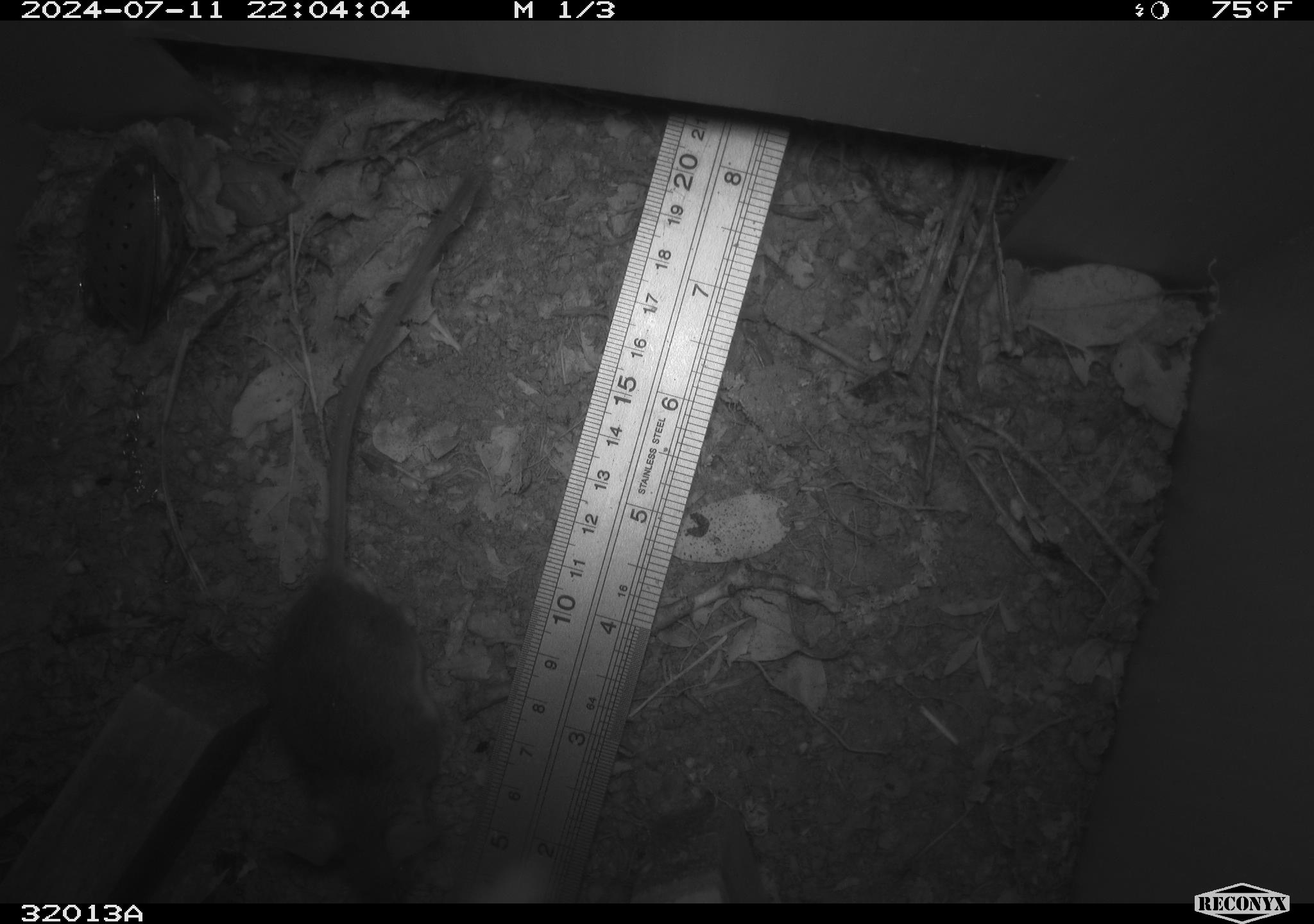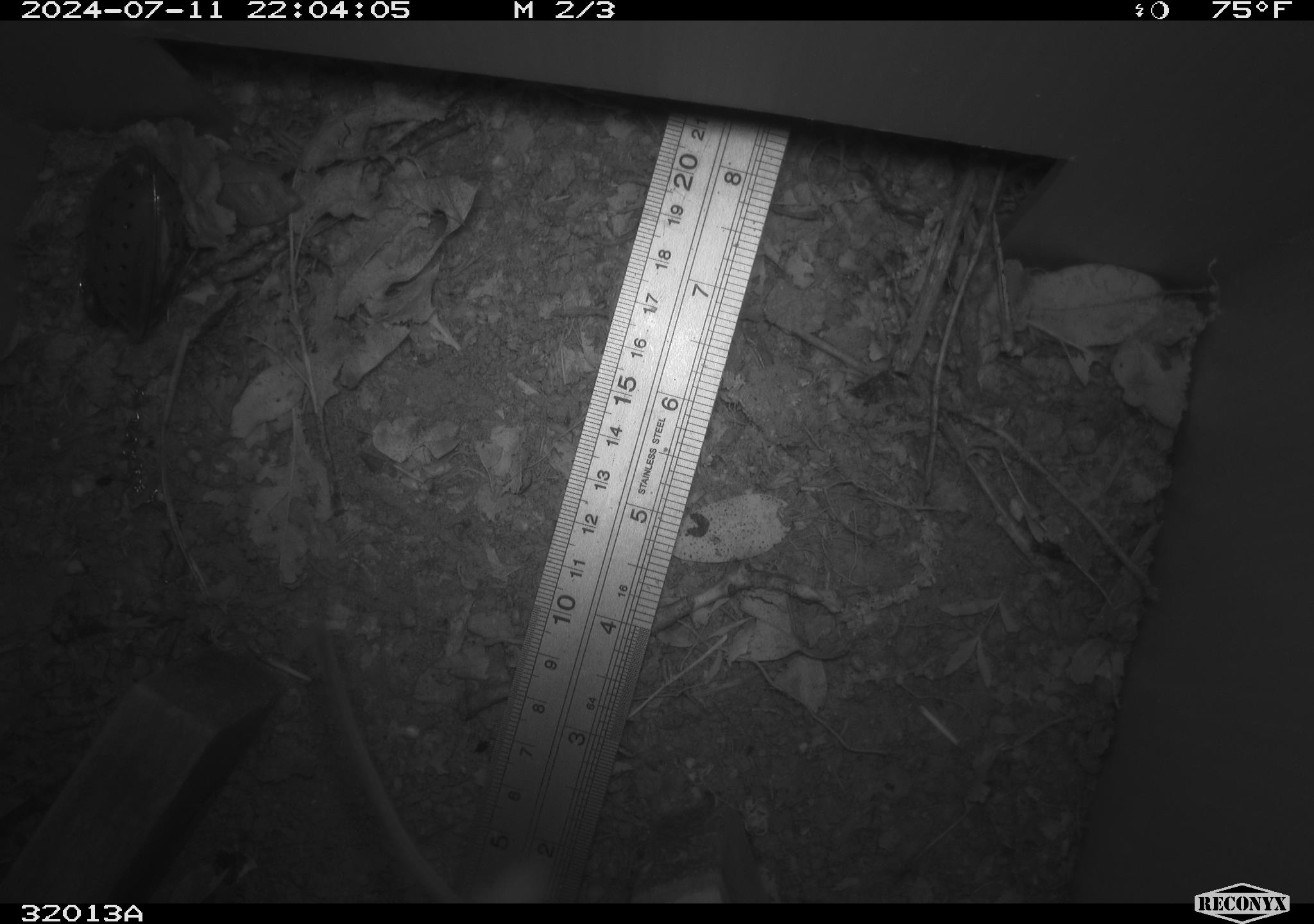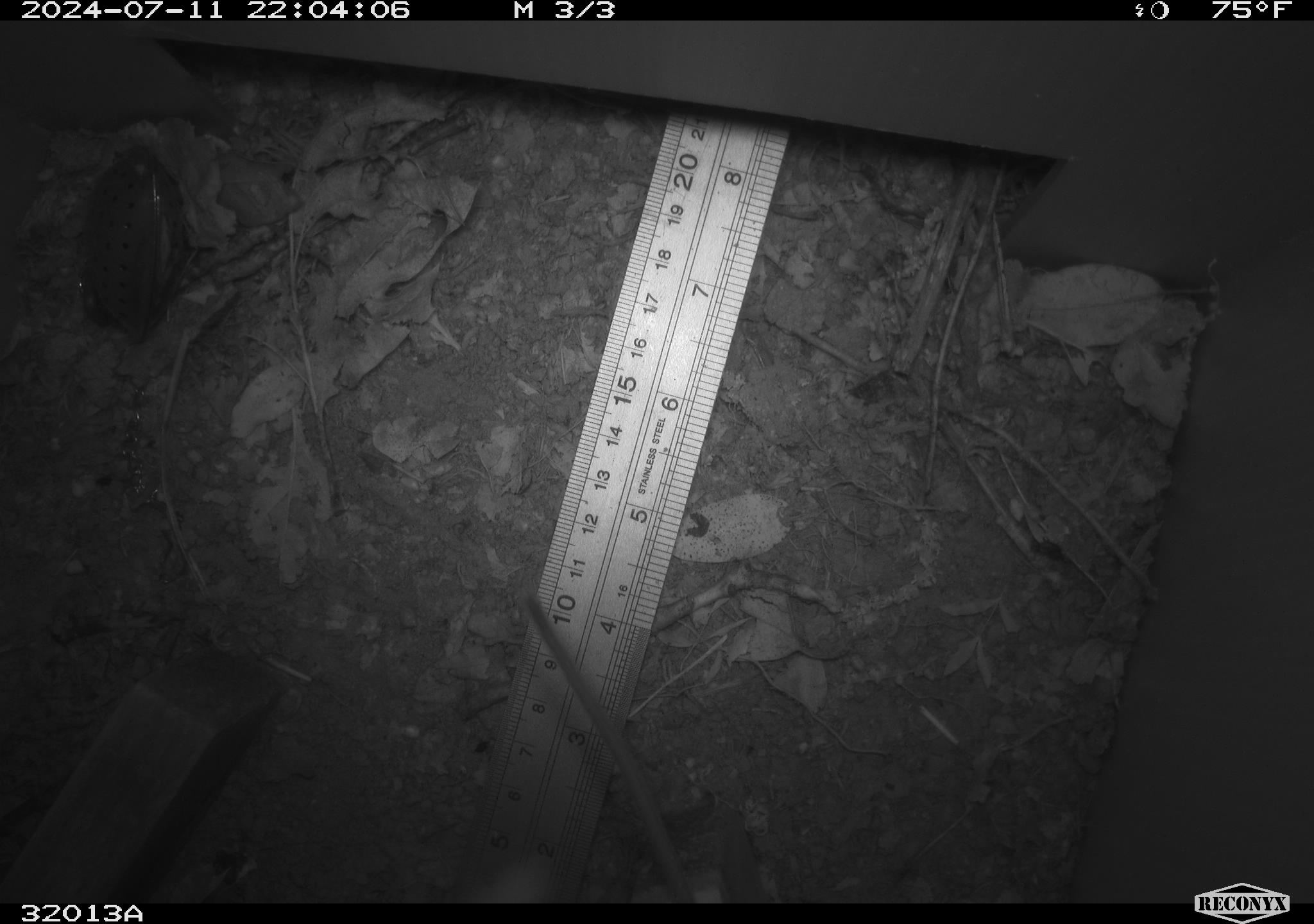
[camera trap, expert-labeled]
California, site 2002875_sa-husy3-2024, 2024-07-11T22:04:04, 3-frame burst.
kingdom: Animalia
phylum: Chordata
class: Mammalia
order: Rodentia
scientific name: Rodentia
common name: rodent